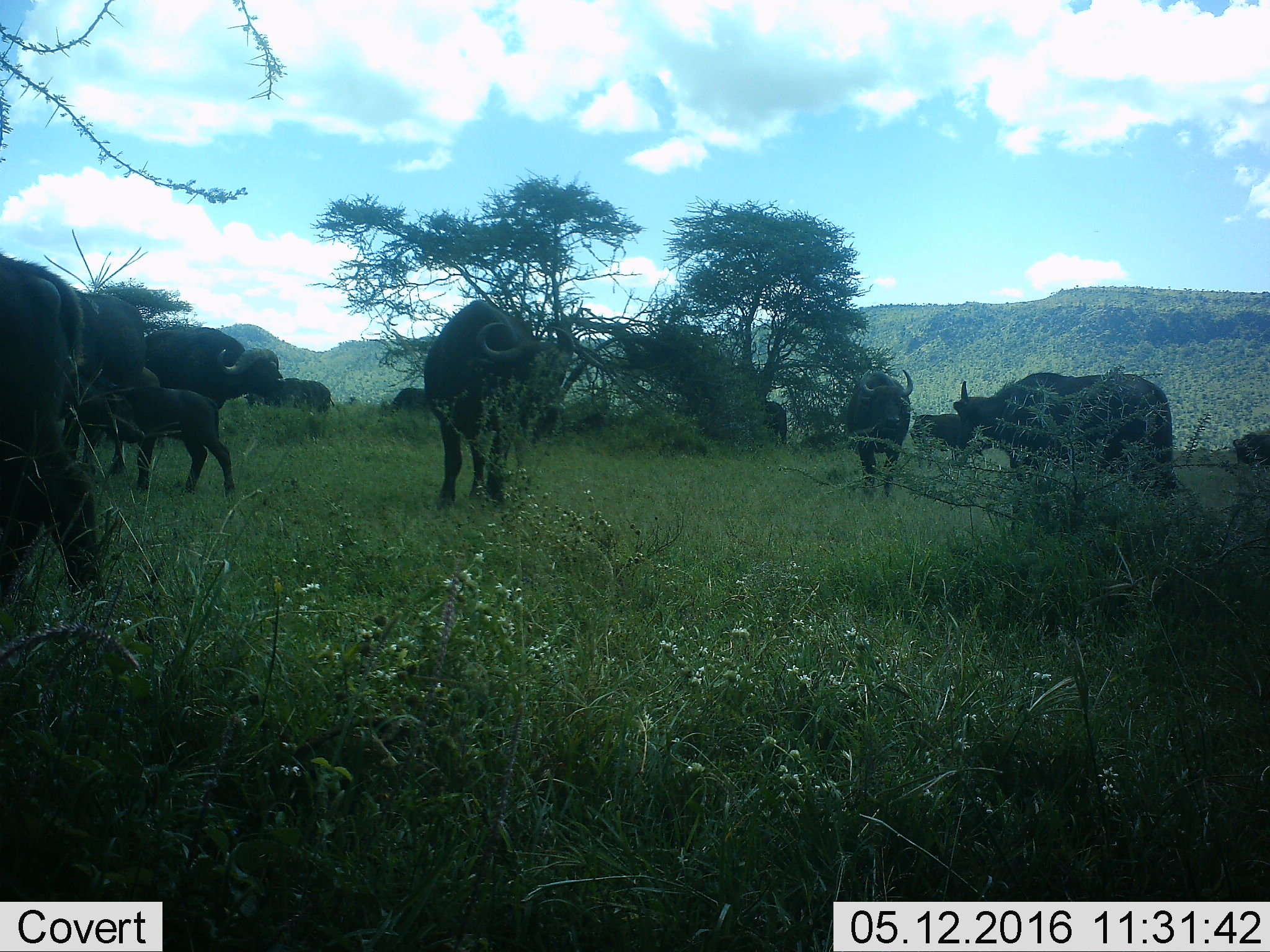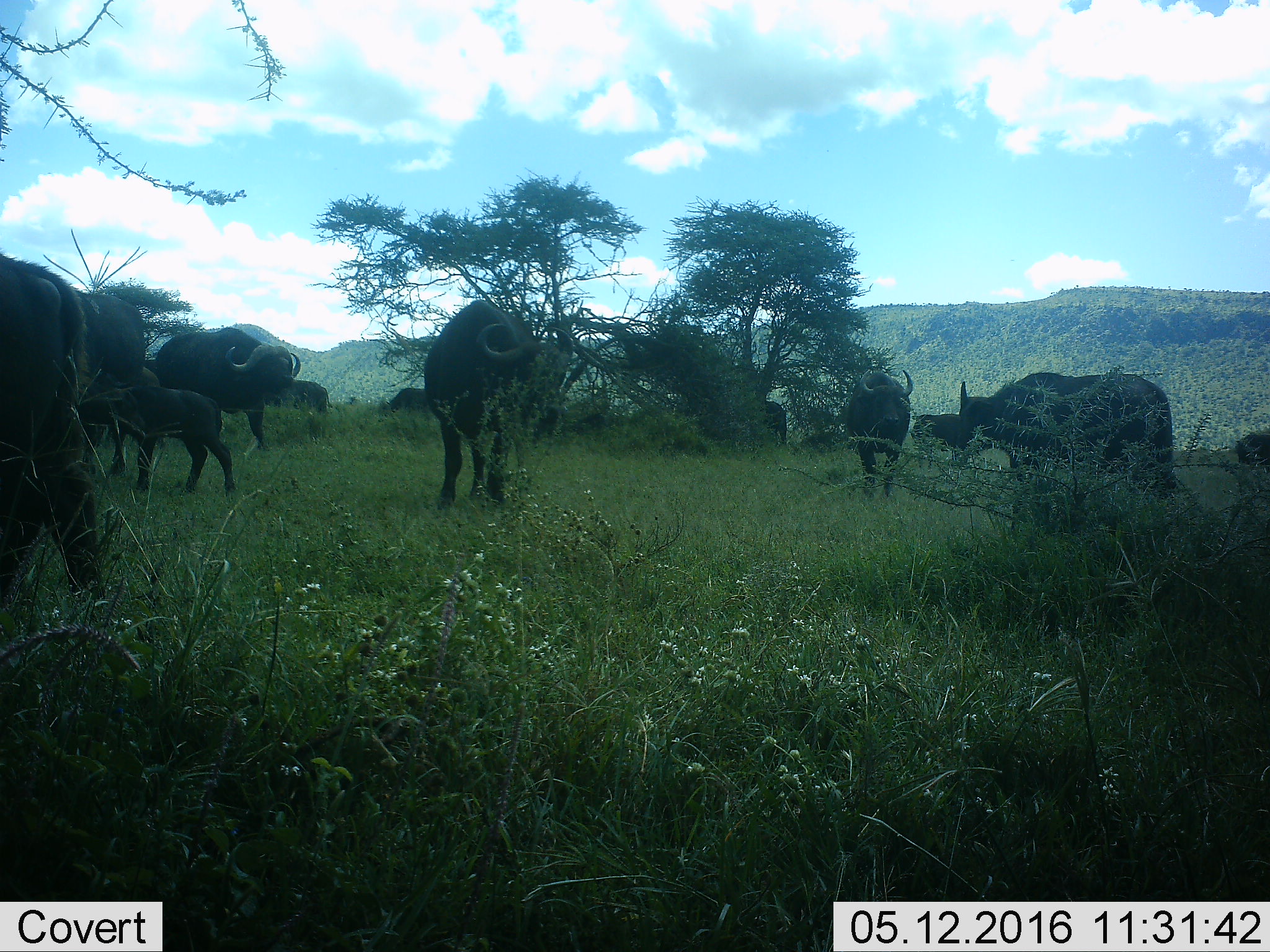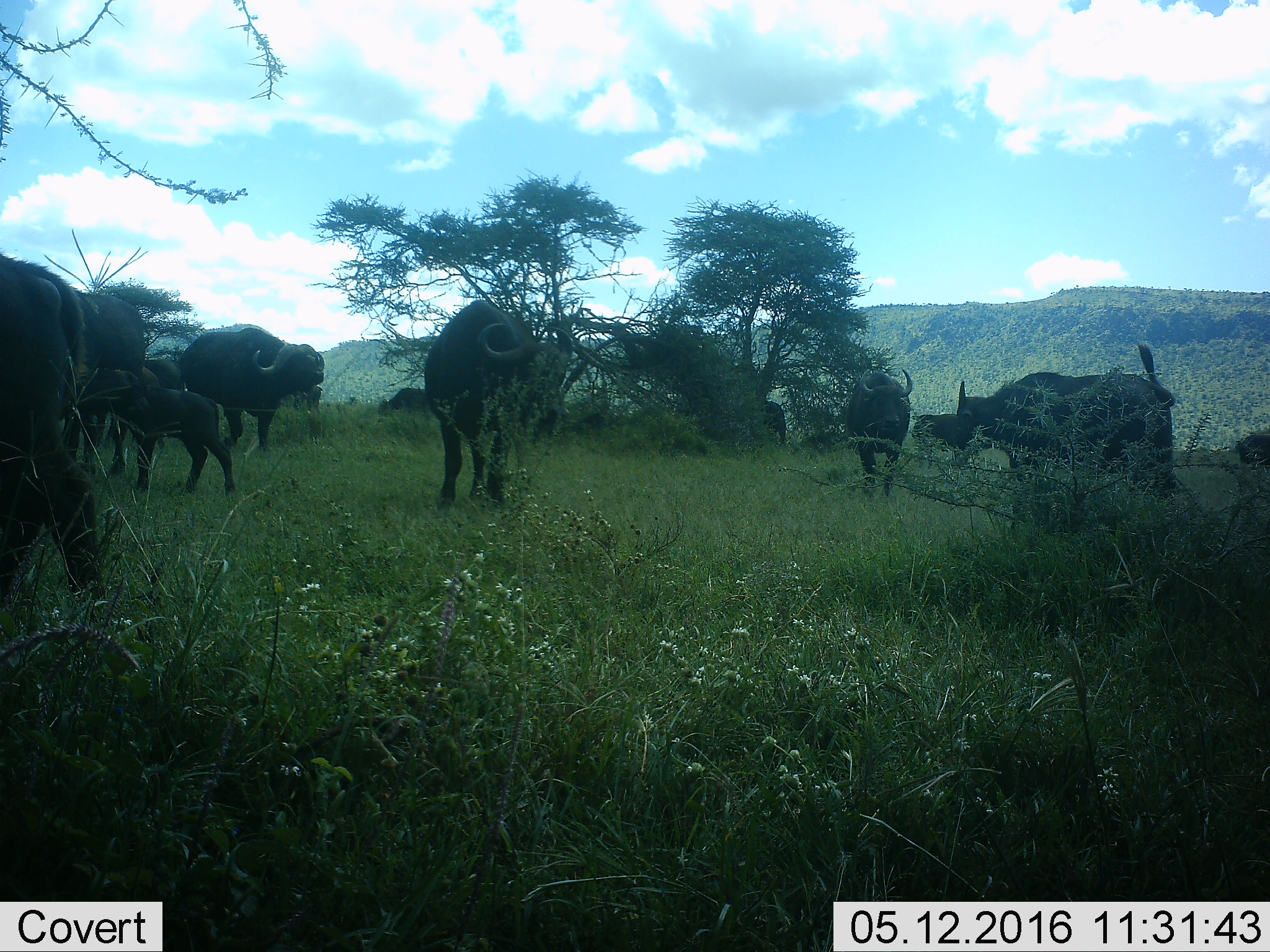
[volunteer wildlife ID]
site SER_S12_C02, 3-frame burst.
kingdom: Animalia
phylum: Chordata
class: Mammalia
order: Artiodactyla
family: Bovidae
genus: Syncerus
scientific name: Syncerus caffer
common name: african buffalo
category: buffalo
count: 11-50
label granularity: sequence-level